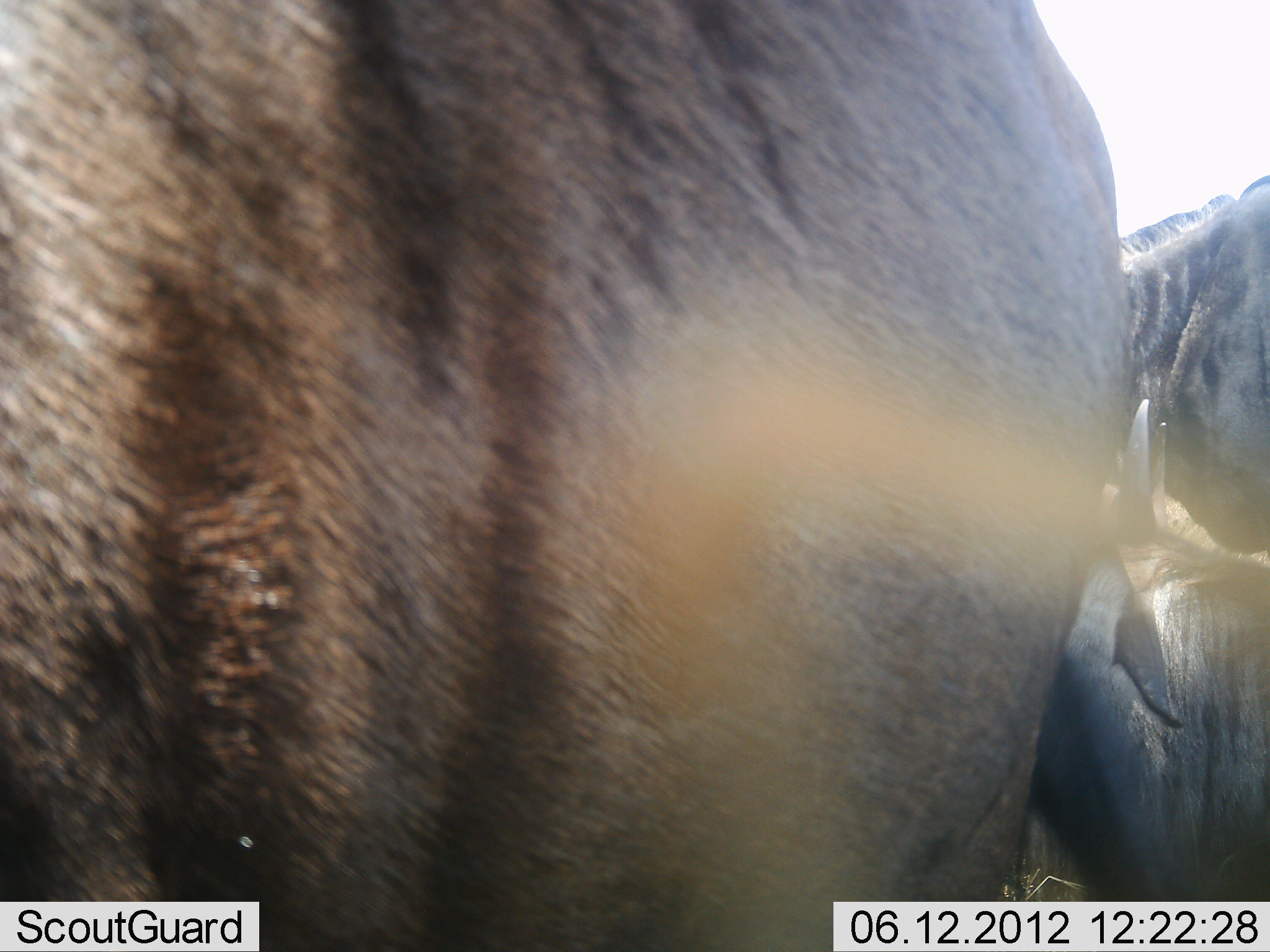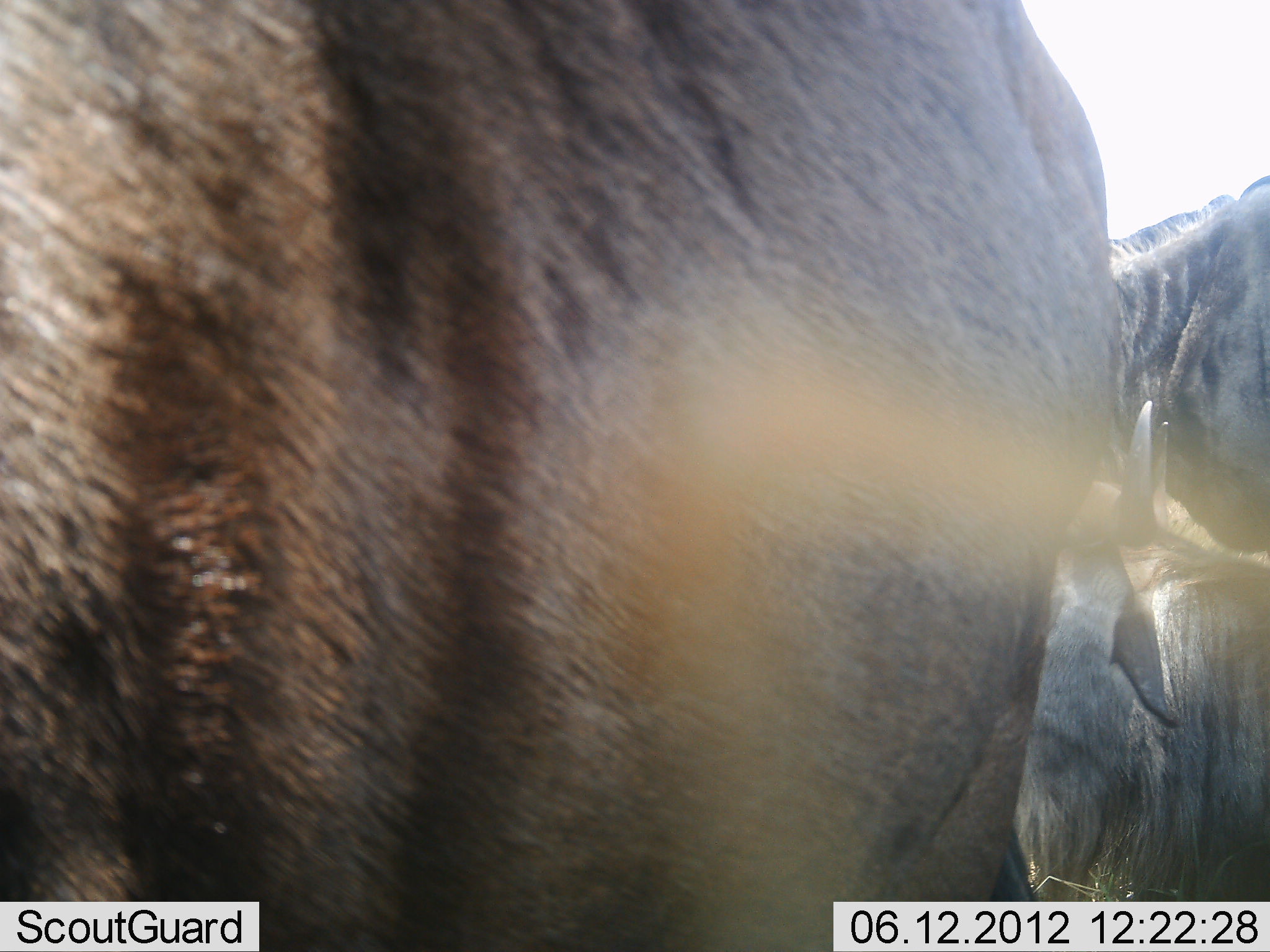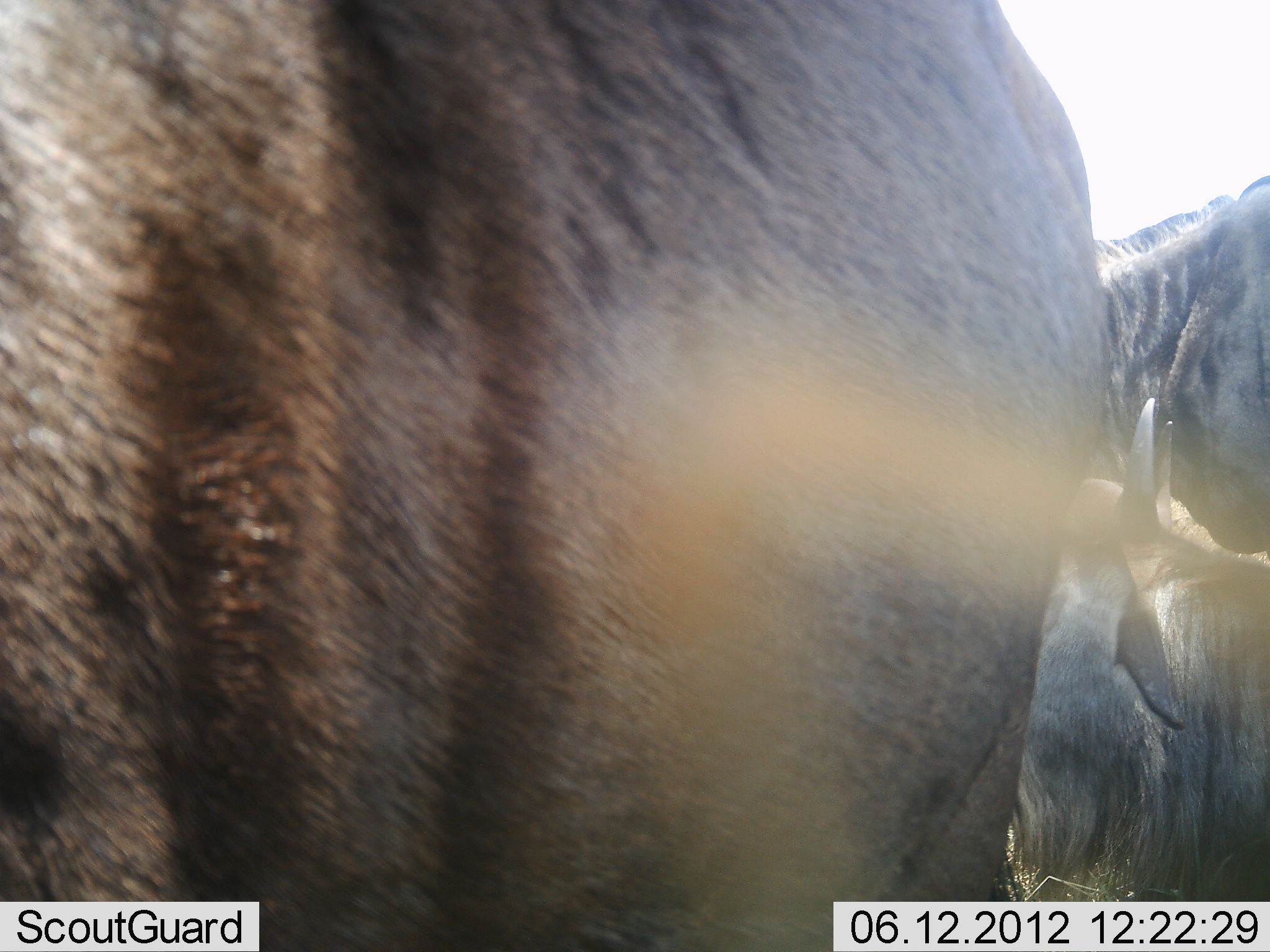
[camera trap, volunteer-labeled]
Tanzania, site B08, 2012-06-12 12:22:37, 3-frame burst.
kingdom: Animalia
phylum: Chordata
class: Mammalia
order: Artiodactyla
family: Bovidae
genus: Connochaetes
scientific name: Connochaetes taurinus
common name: blue wildebeest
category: wildebeest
Wildebeest (blue wildebeest) (Connochaetes taurinus), count 3. Behavior (volunteer vote fractions): standing 90%, resting 80%, moving 0%, interacting 0%. Young present (vote fraction): 10%. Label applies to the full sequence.